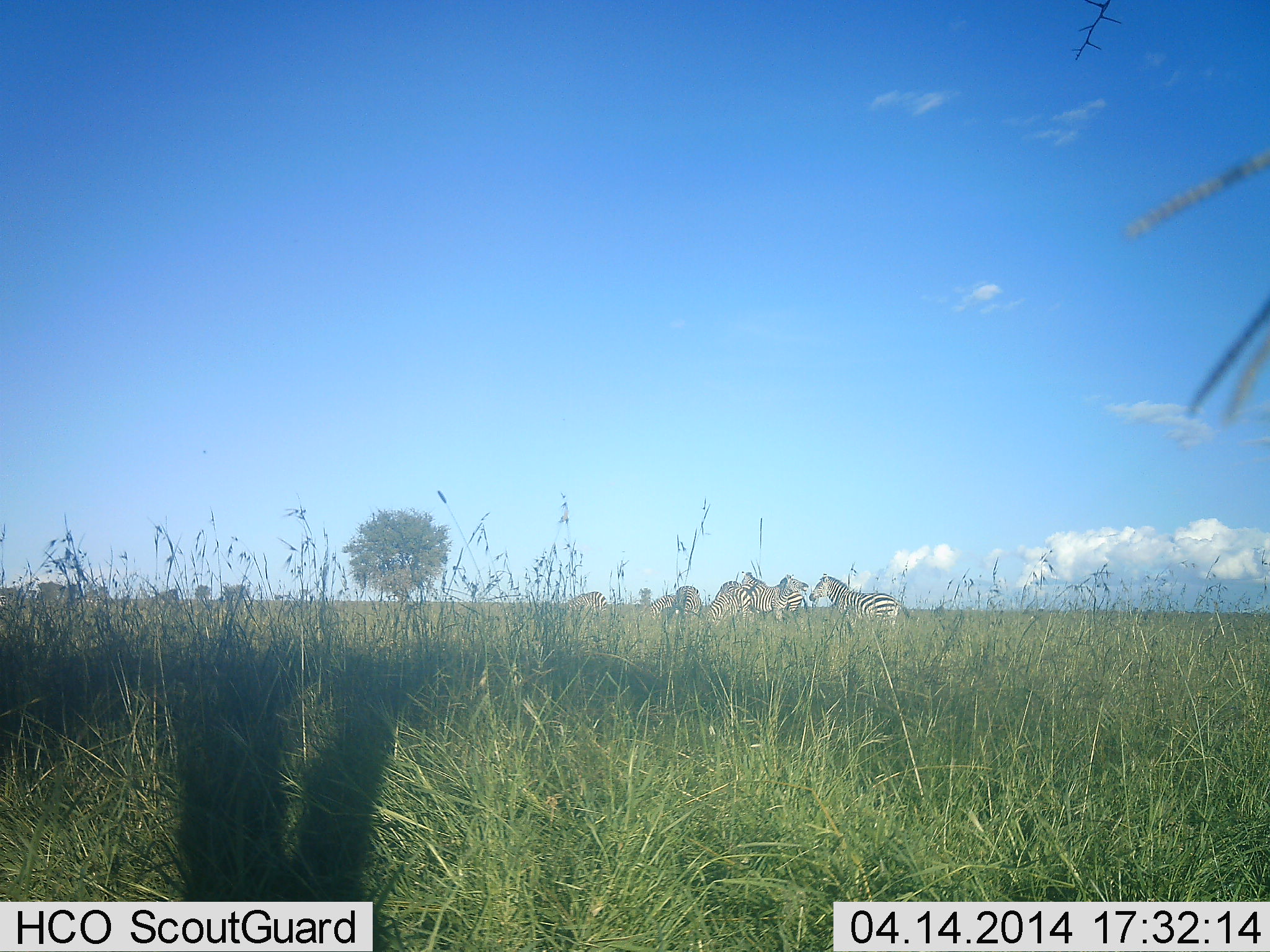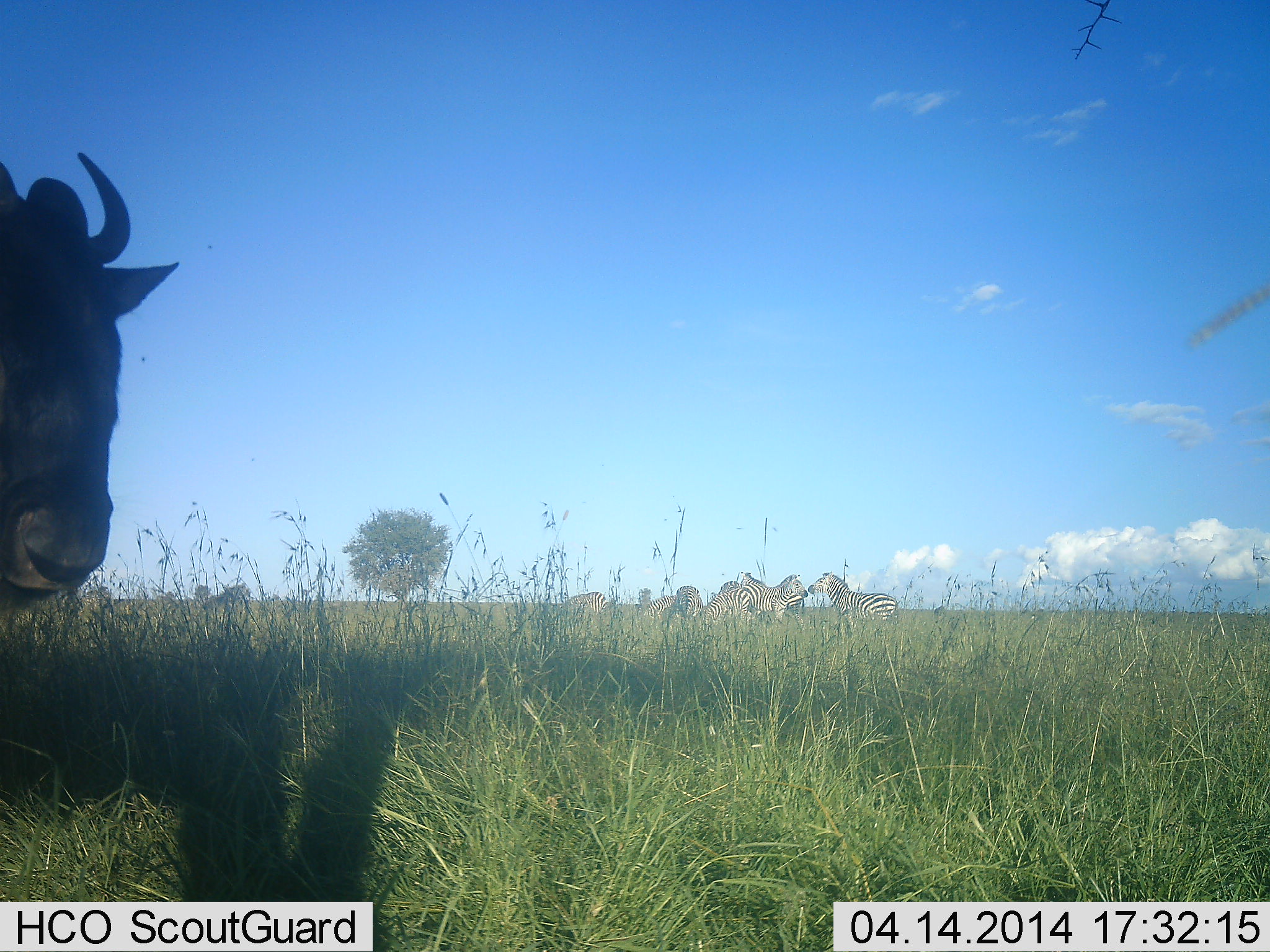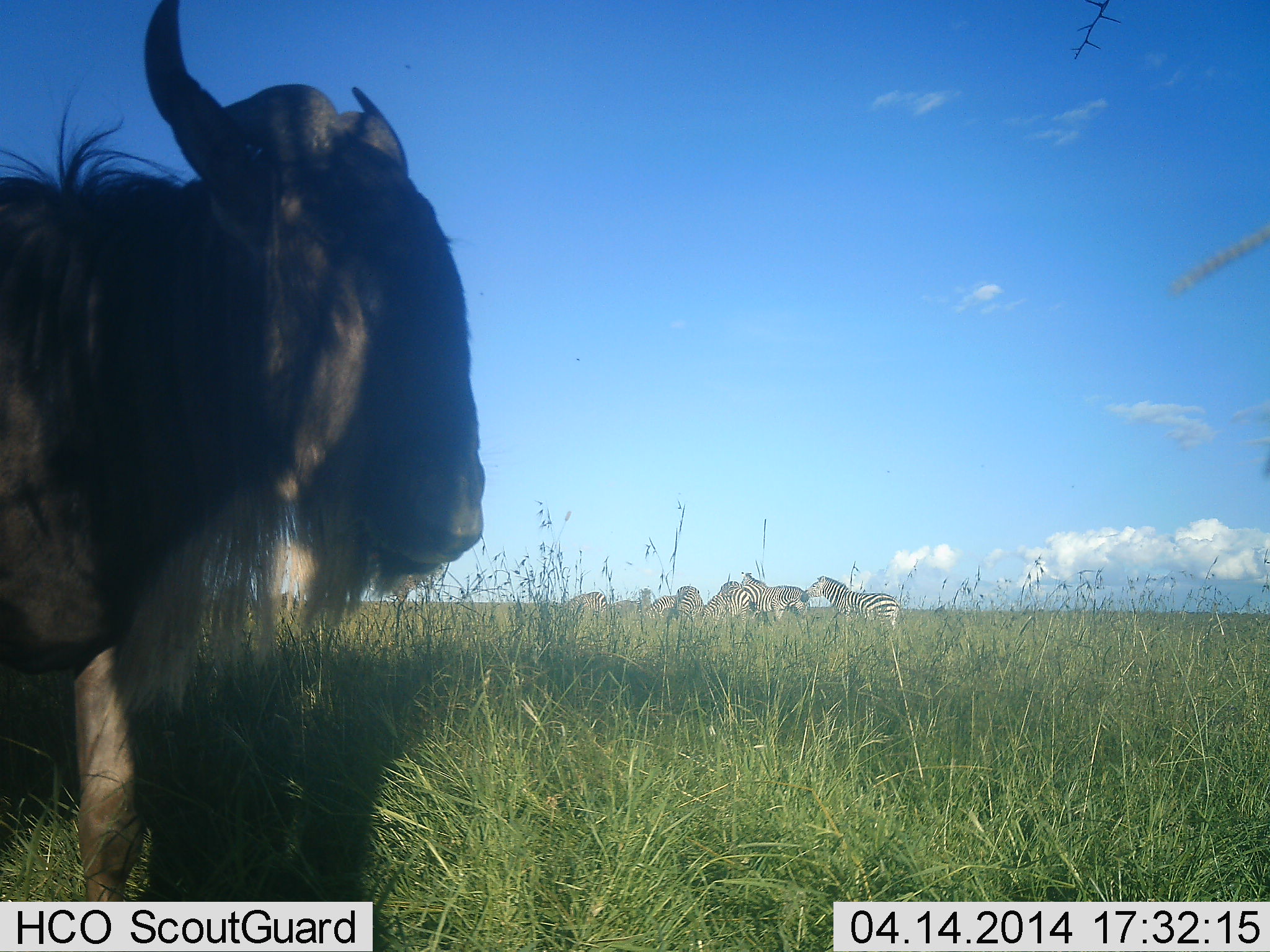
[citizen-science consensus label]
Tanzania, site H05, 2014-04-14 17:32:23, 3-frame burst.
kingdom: Animalia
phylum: Chordata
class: Mammalia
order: Artiodactyla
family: Bovidae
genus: Connochaetes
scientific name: Connochaetes taurinus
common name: blue wildebeest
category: wildebeest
Wildebeest (blue wildebeest) (Connochaetes taurinus), count 1. Behavior (volunteer vote fractions): standing 25%, resting 0%, moving 75%, interacting 0%. Young present (vote fraction): 0%. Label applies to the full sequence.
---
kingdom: Animalia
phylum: Chordata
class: Mammalia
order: Perissodactyla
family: Equidae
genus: Equus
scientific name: Equus quagga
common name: plains zebra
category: zebra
Zebra (plains zebra) (Equus quagga), count 6. Behavior (volunteer vote fractions): standing 73%, resting 0%, moving 0%, interacting 9%. Young present (vote fraction): 0%. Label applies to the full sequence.